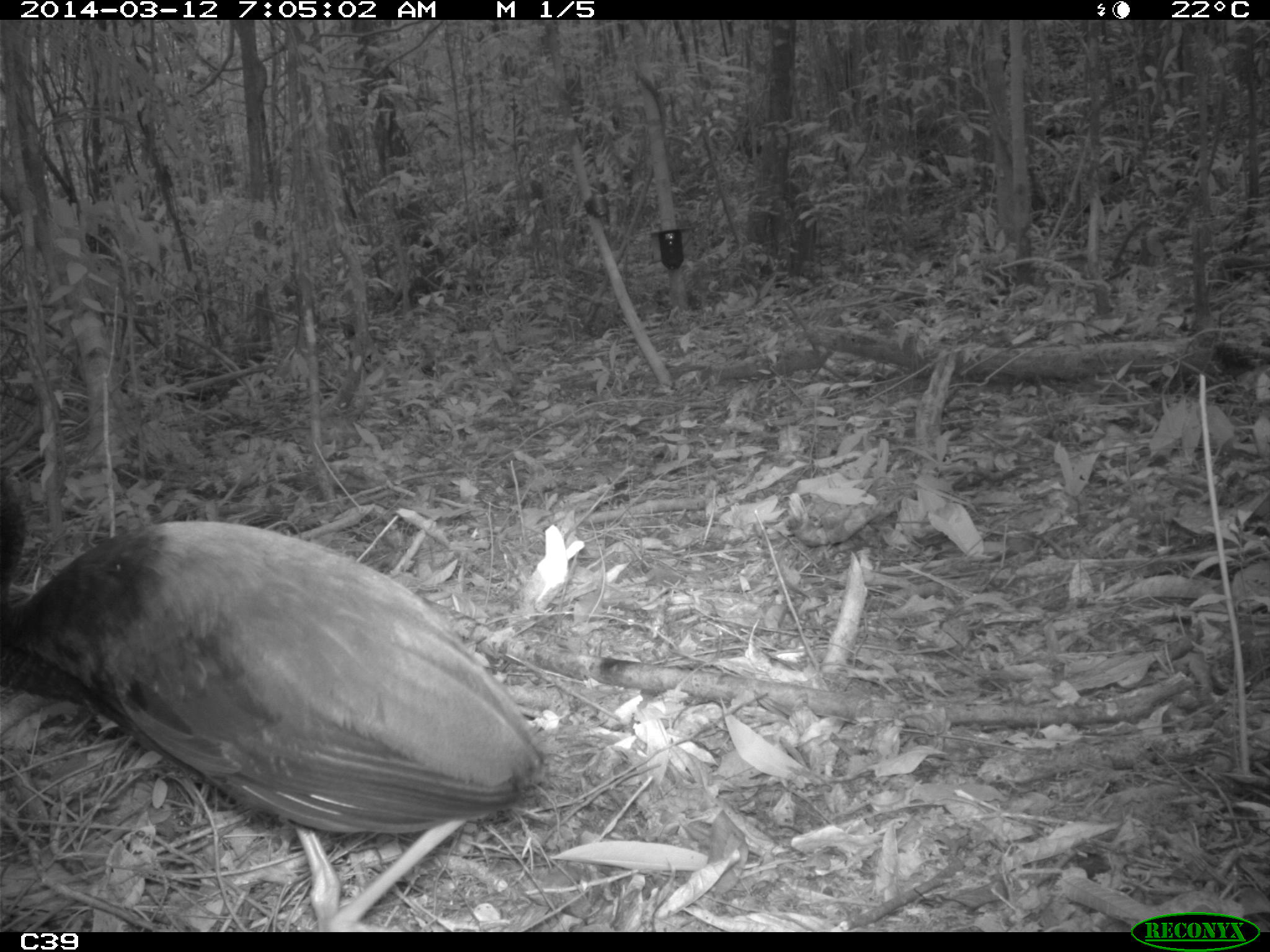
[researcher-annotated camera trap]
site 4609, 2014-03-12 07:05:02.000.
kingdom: Animalia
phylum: Chordata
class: Aves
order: Gruiformes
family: Psophiidae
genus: Psophia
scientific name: Psophia crepitans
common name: gray-winged trumpeter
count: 8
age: adult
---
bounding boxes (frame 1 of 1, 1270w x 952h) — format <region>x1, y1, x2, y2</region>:
psophia crepitans: <region>0, 460, 546, 835</region>